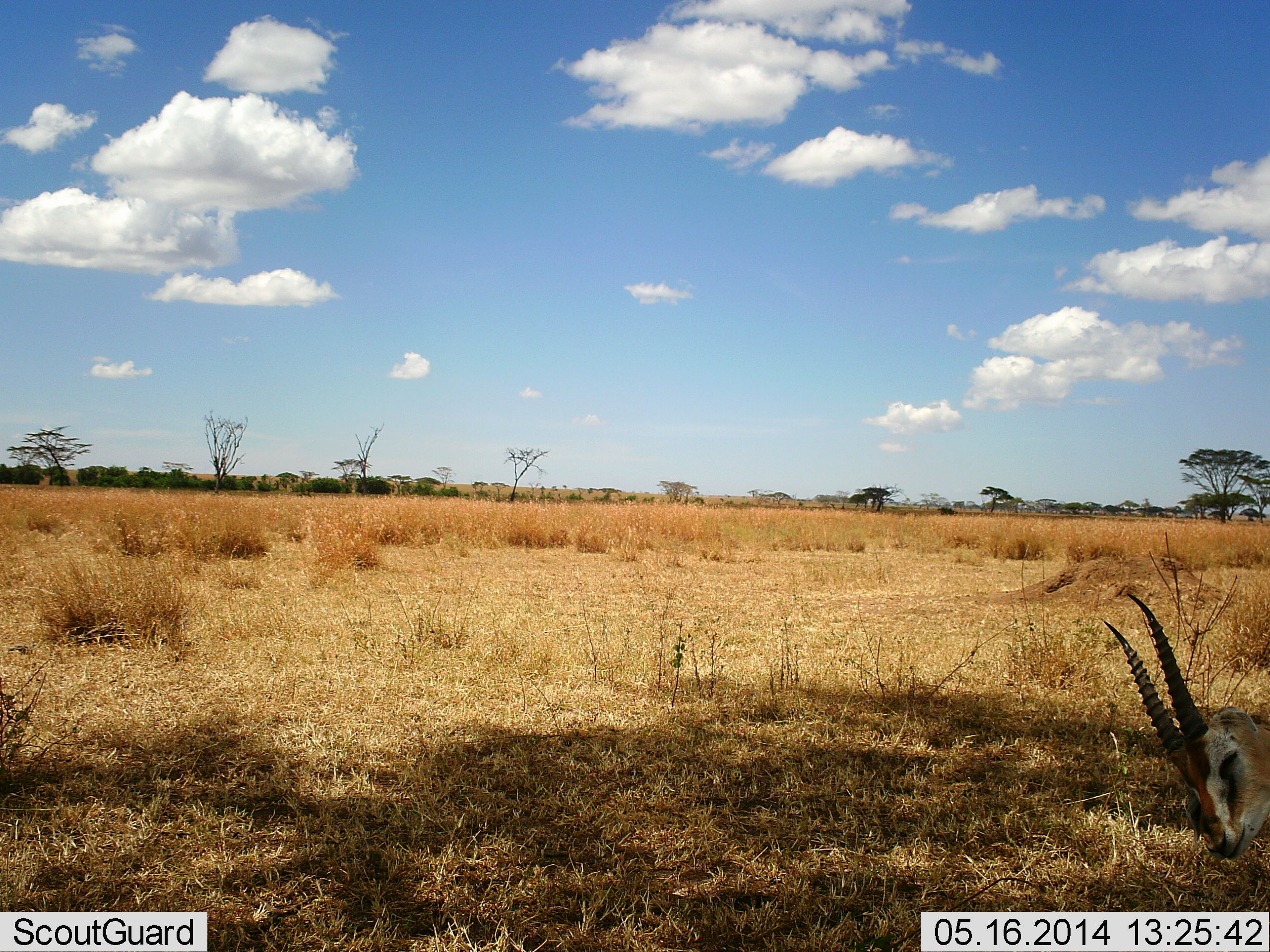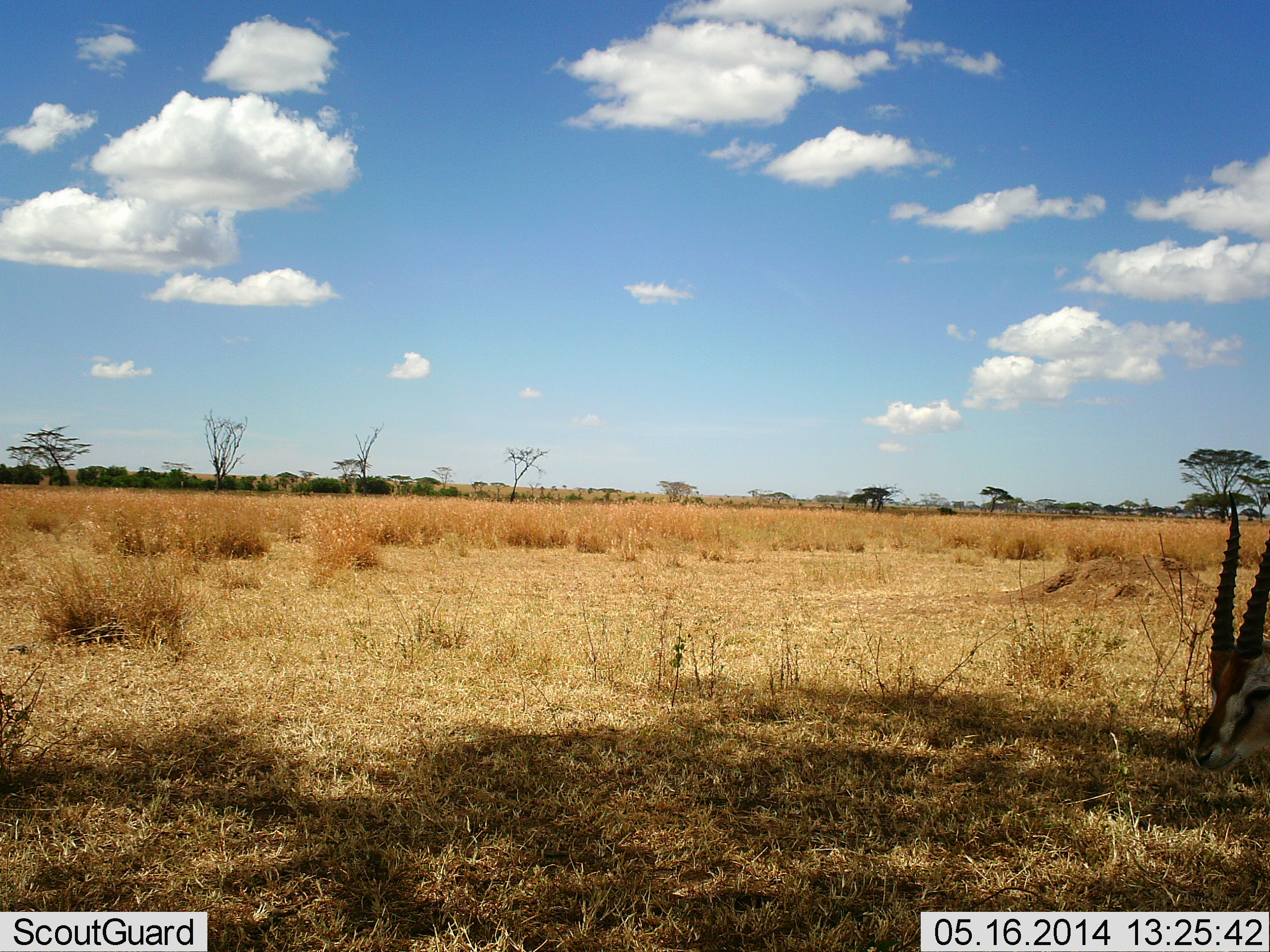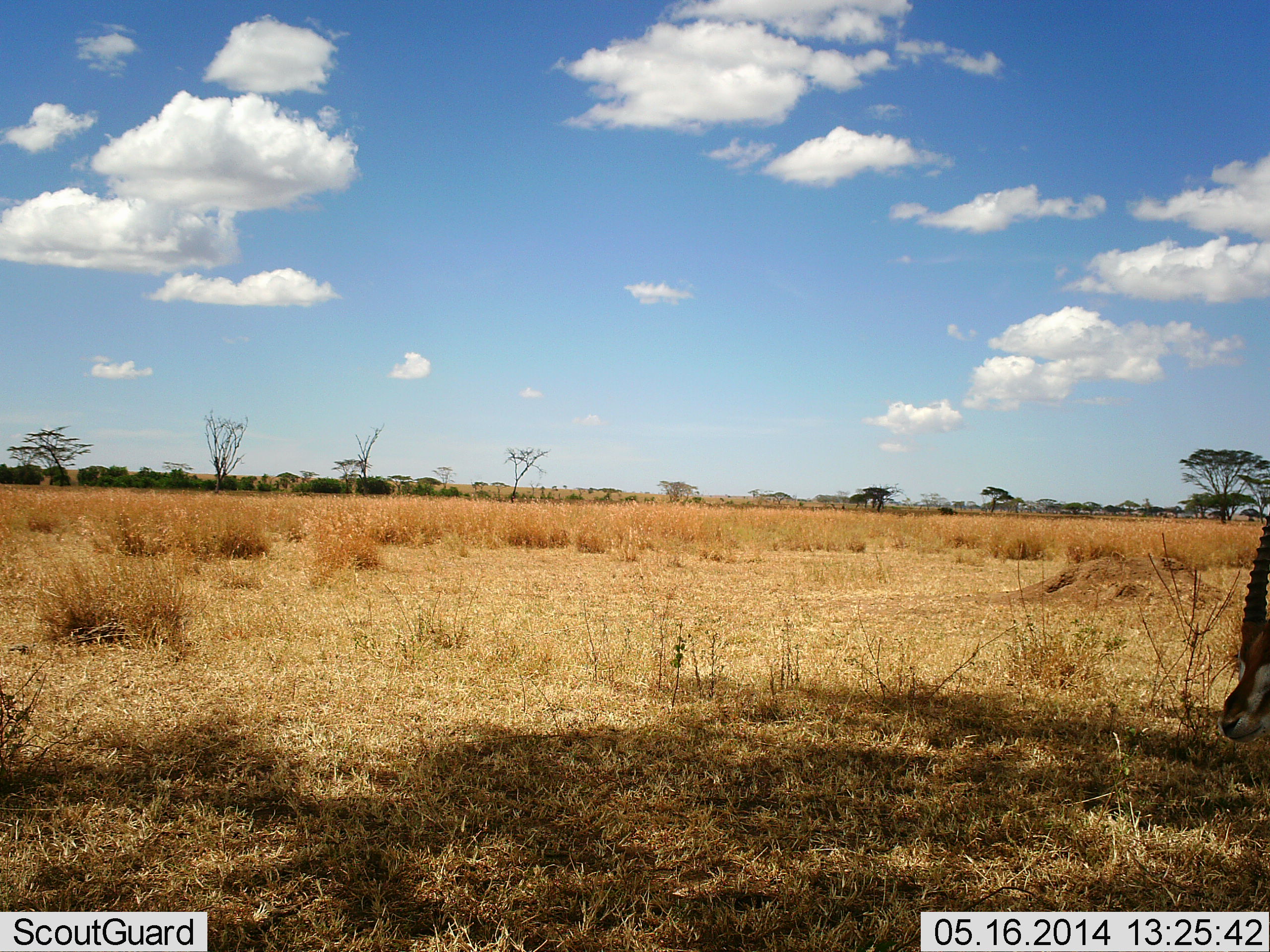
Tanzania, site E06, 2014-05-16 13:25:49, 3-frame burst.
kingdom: Animalia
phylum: Chordata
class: Mammalia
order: Artiodactyla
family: Bovidae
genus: Eudorcas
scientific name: Eudorcas thomsonii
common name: thomson's gazelle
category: gazellethomsons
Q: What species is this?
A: Gazellethomsons (thomson's gazelle) (Eudorcas thomsonii).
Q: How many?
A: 1.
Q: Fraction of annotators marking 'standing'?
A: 70%.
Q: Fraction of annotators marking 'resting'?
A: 0%.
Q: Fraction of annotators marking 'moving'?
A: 20%.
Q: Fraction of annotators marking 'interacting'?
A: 0%.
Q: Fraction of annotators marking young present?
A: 0%.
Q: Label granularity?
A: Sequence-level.